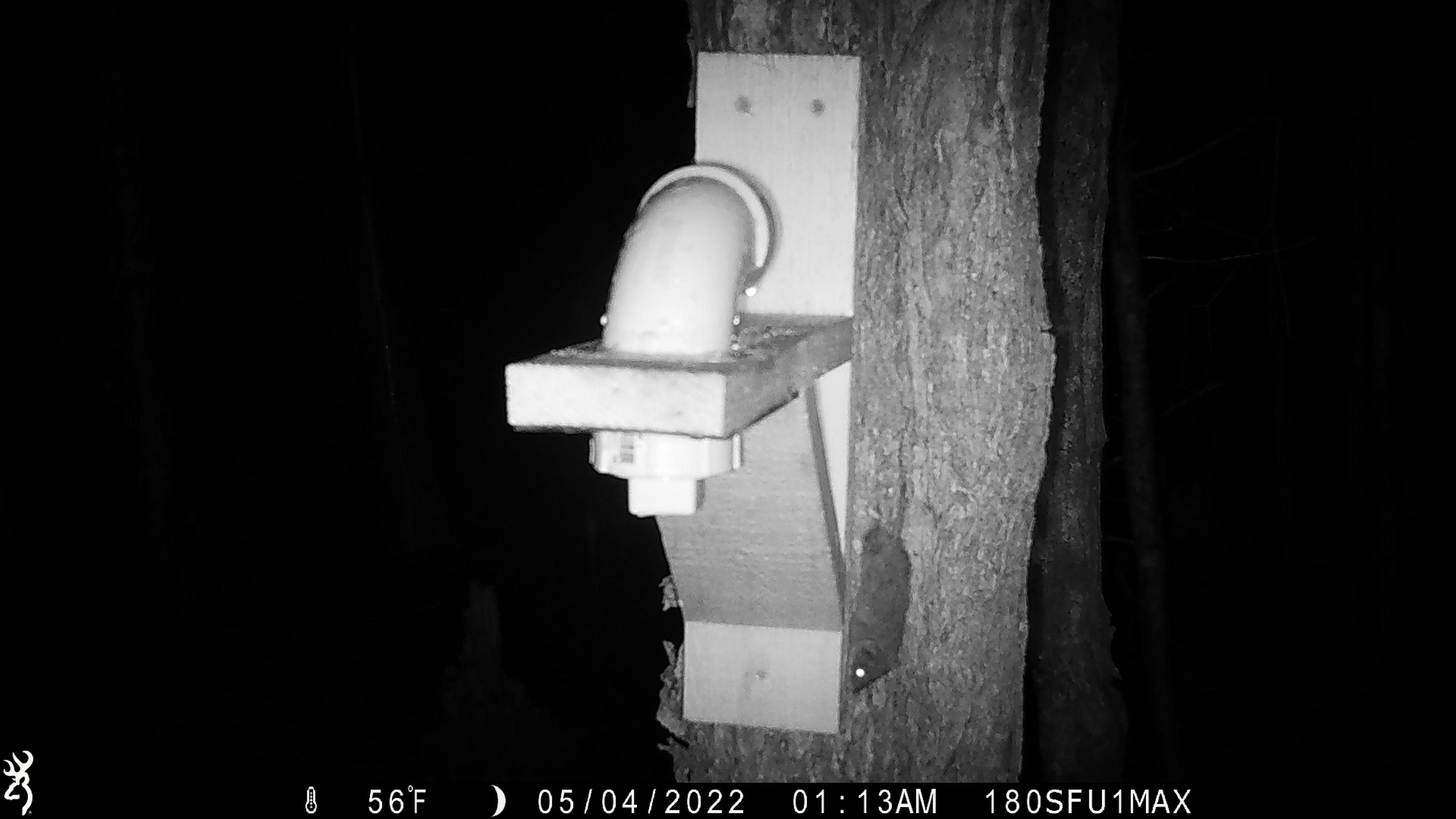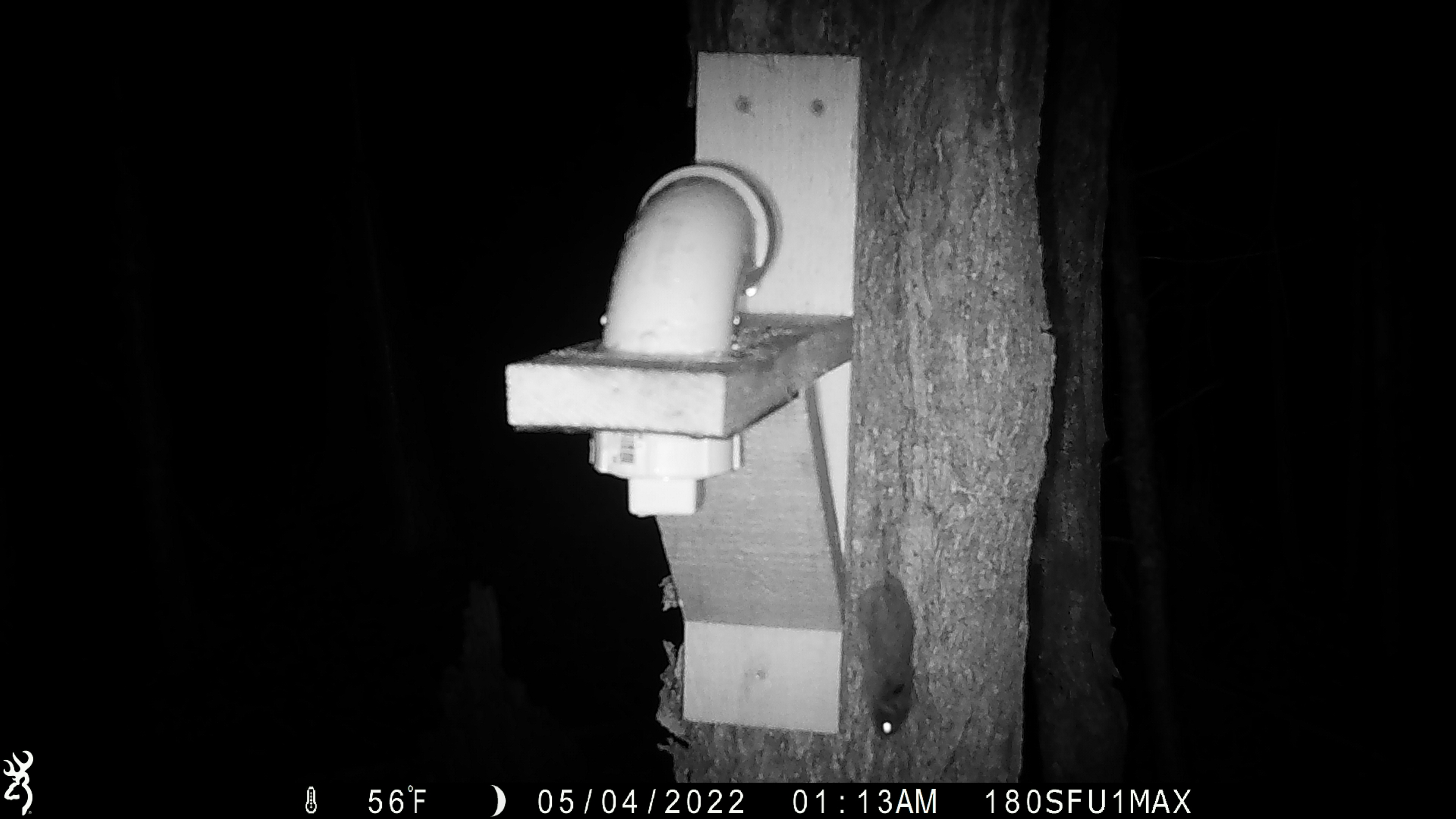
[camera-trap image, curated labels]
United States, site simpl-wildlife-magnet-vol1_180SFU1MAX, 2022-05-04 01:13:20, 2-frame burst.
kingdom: Animalia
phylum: Chordata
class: Mammalia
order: Rodentia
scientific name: Rodentia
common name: mouse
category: mouse sp.